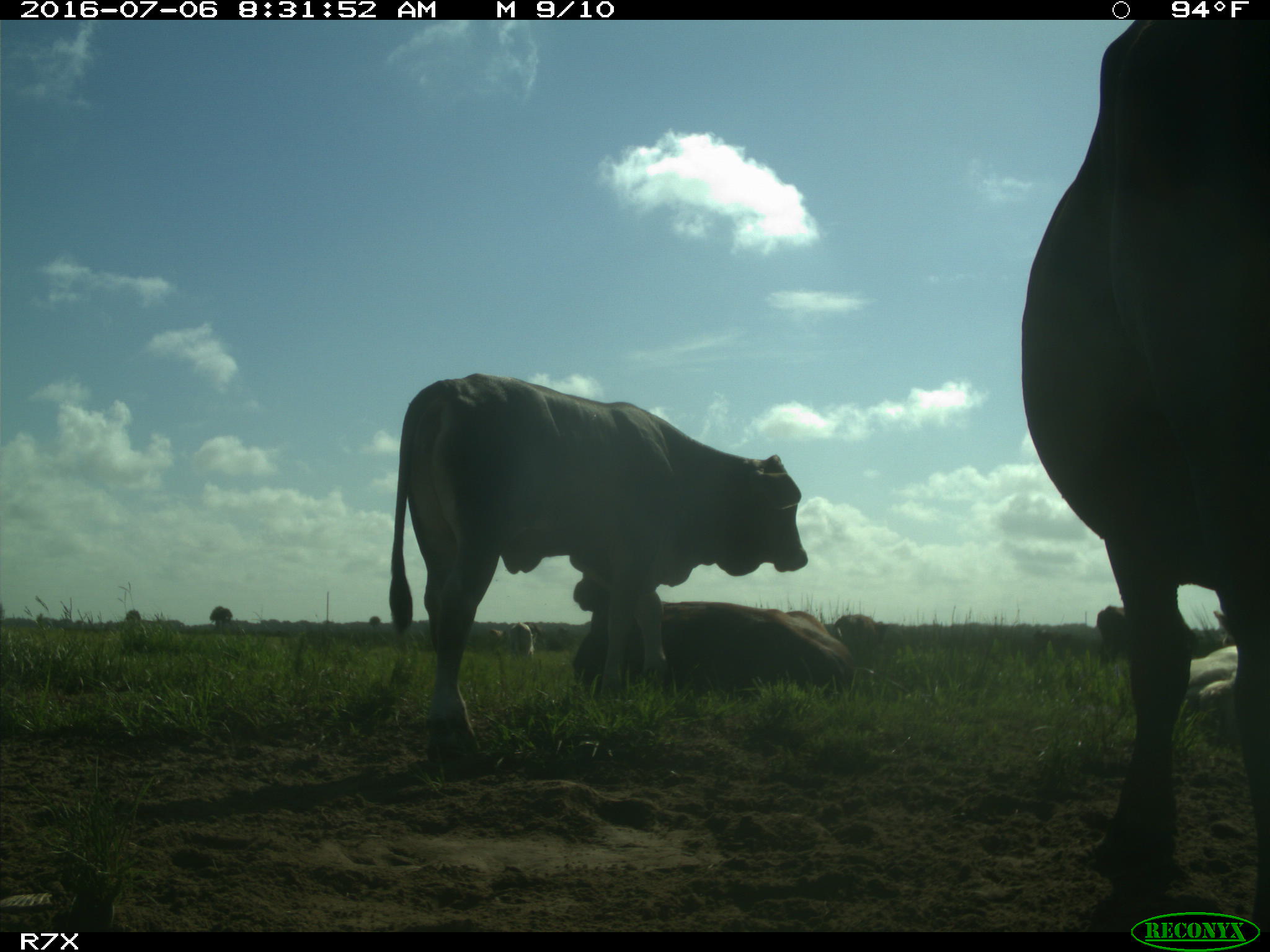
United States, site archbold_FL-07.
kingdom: Animalia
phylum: Chordata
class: Mammalia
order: Artiodactyla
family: Bovidae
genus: Bos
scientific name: Bos taurus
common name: domestic cow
Bos taurus (domestic cow).